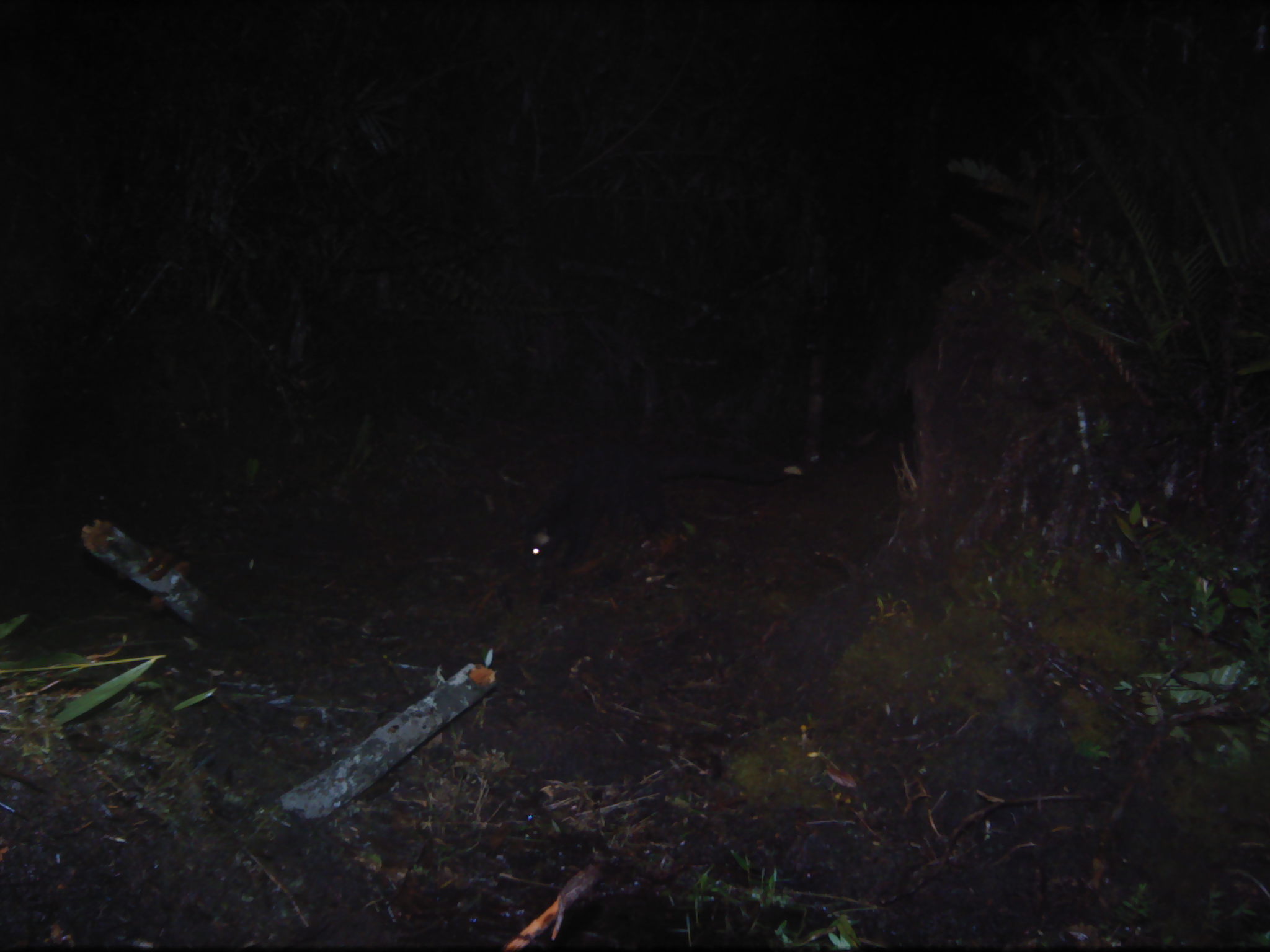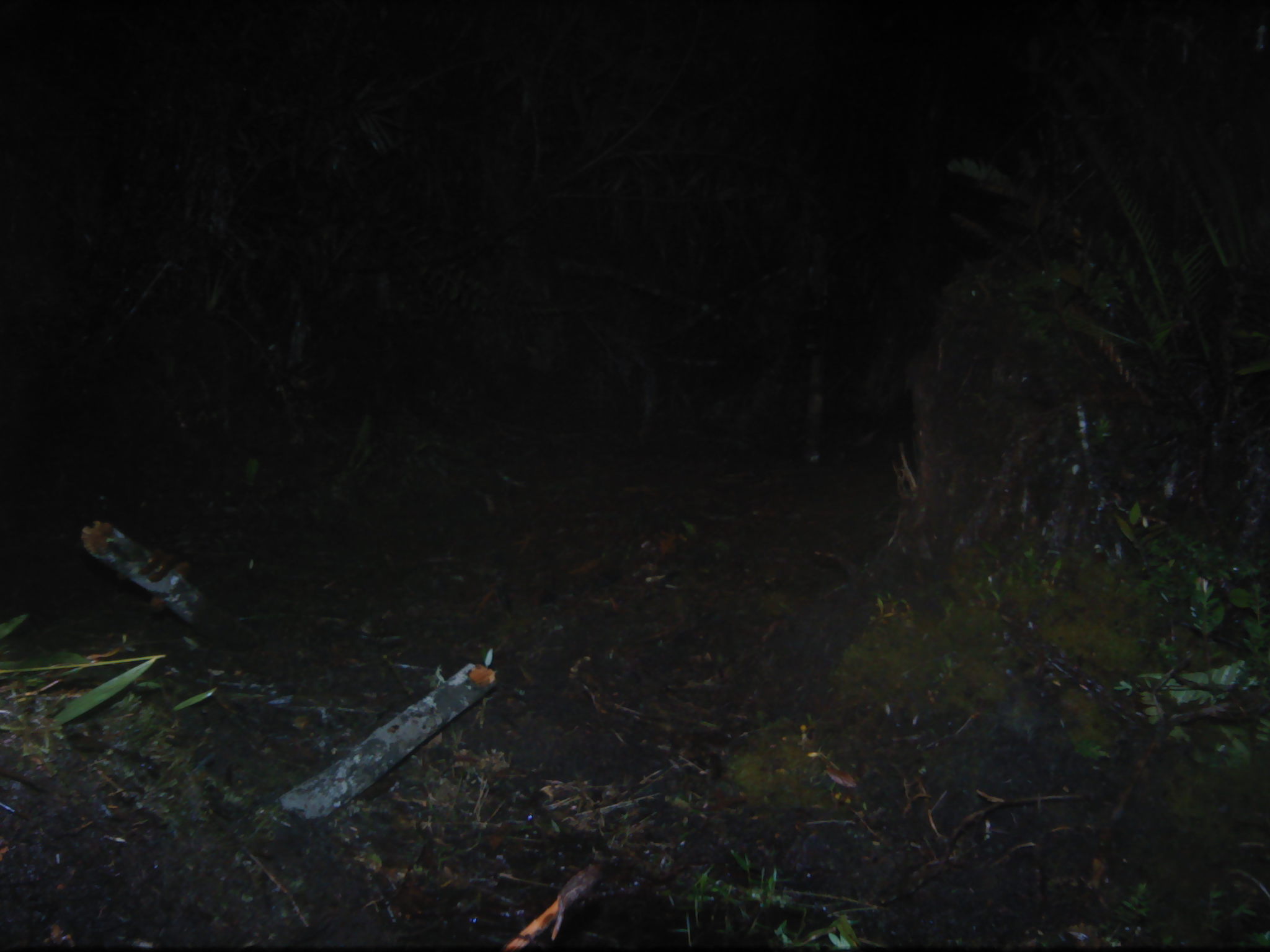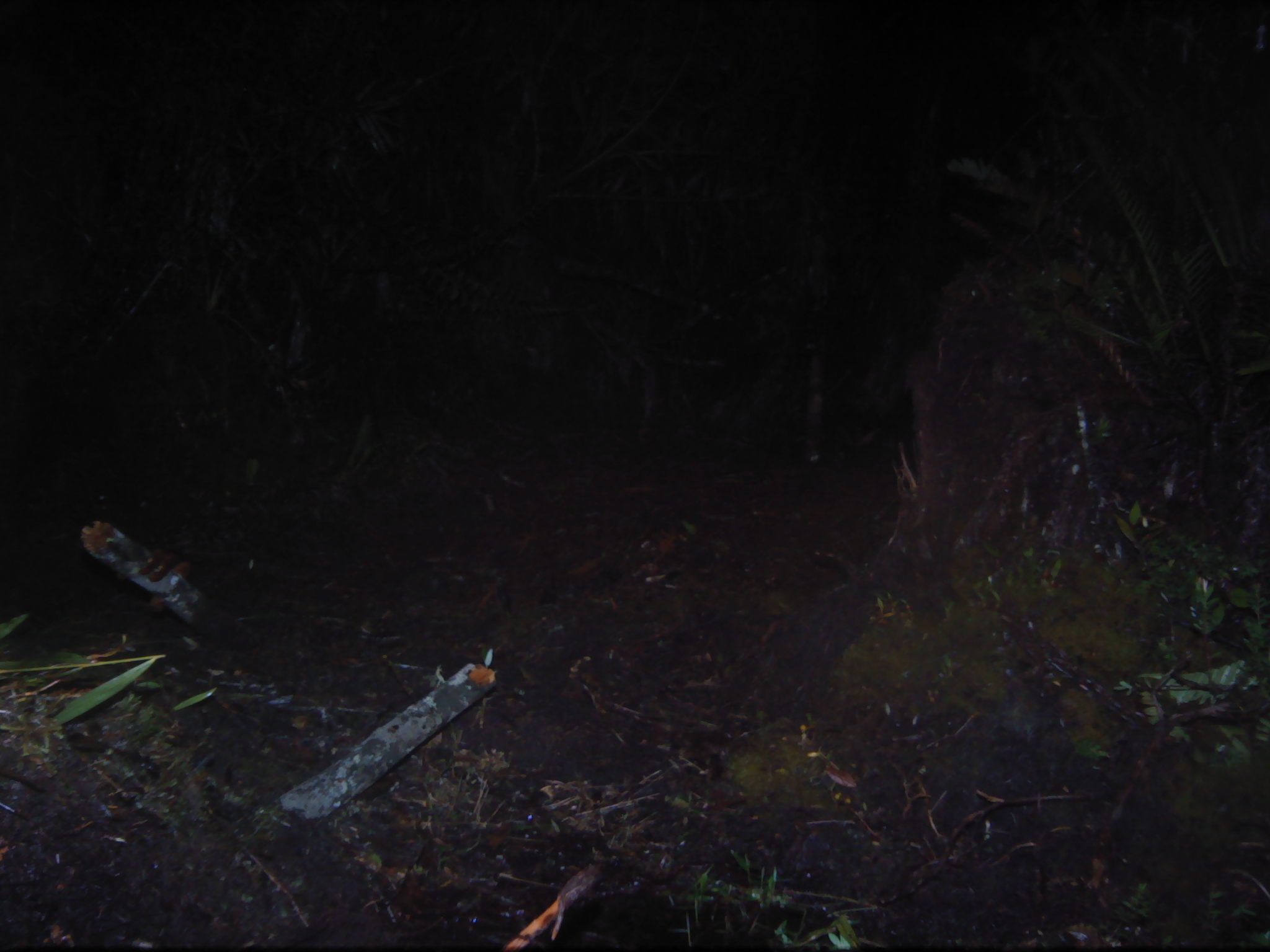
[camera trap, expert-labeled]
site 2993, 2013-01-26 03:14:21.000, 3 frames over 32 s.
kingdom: Animalia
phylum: Chordata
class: Mammalia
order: Carnivora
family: Viverridae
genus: Paguma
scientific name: Paguma larvata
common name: masked palm civet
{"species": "Paguma larvata (masked palm civet)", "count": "1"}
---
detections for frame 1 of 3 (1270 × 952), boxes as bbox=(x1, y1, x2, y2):
paguma larvata: bbox=(519, 446, 792, 569)